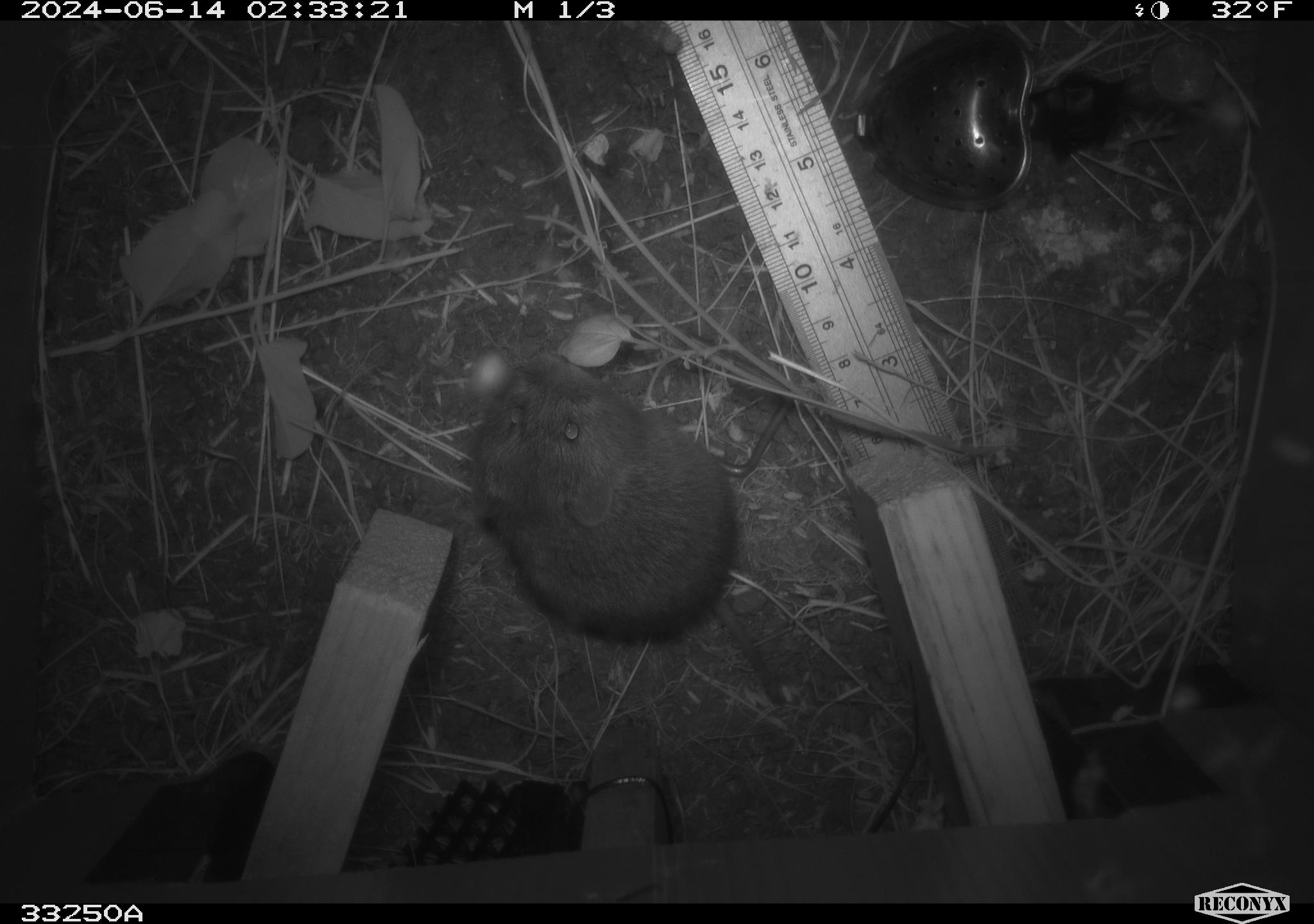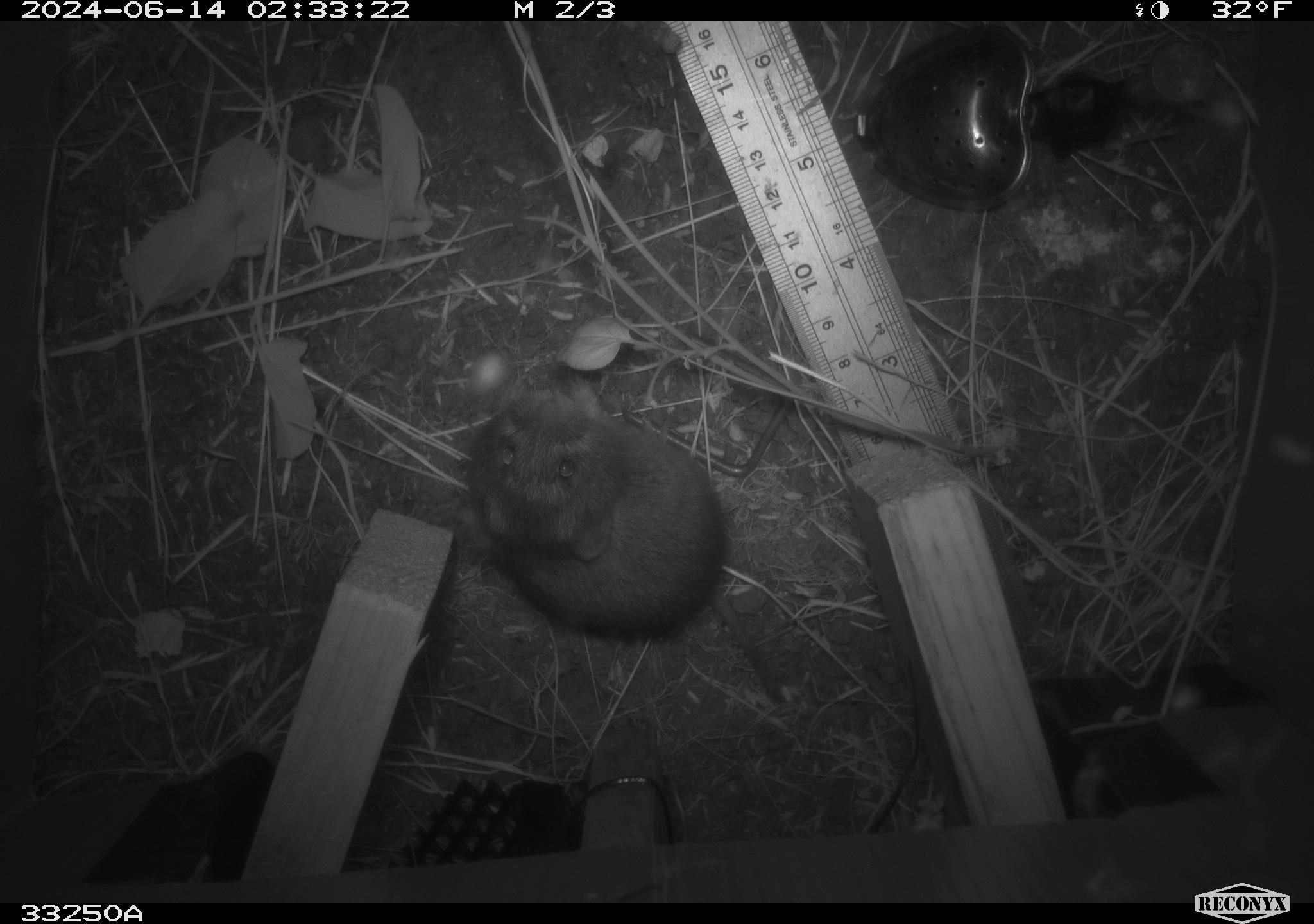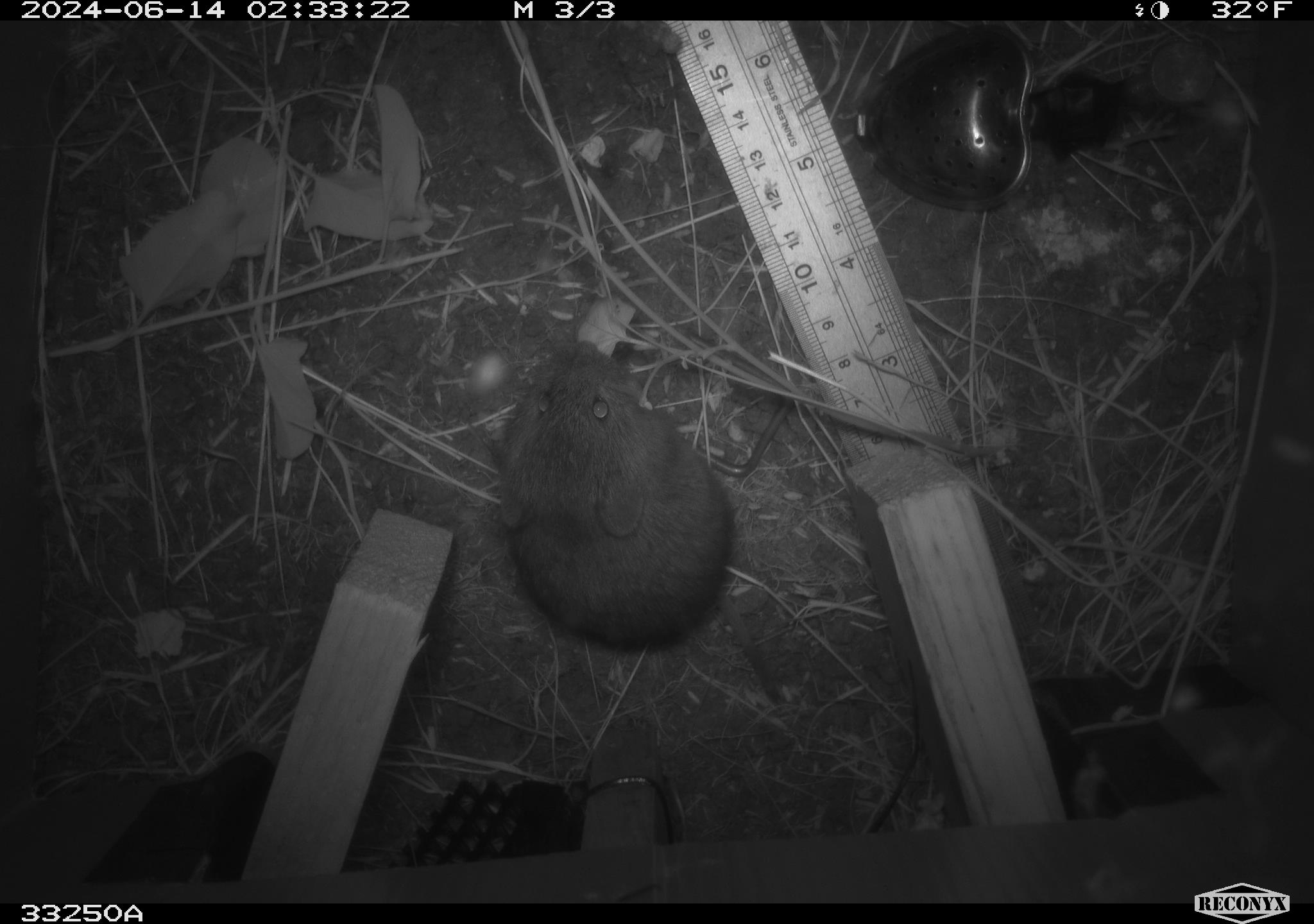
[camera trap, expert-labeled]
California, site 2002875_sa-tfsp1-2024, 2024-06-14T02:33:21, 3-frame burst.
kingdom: Animalia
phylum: Chordata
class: Mammalia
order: Rodentia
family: Cricetidae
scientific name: Arvicolinae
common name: voles, lemmings, and muskrats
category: arvicolinae subfamily